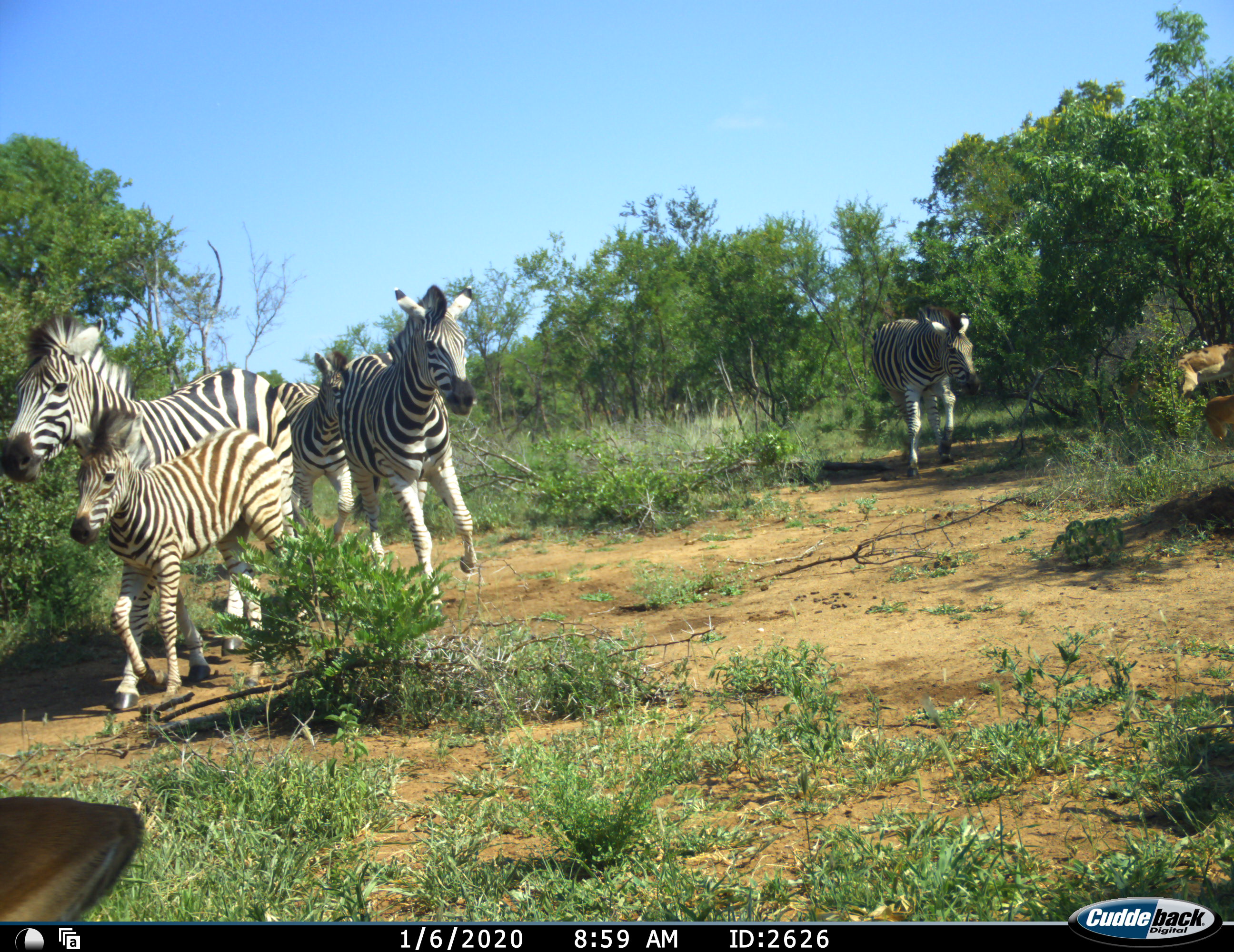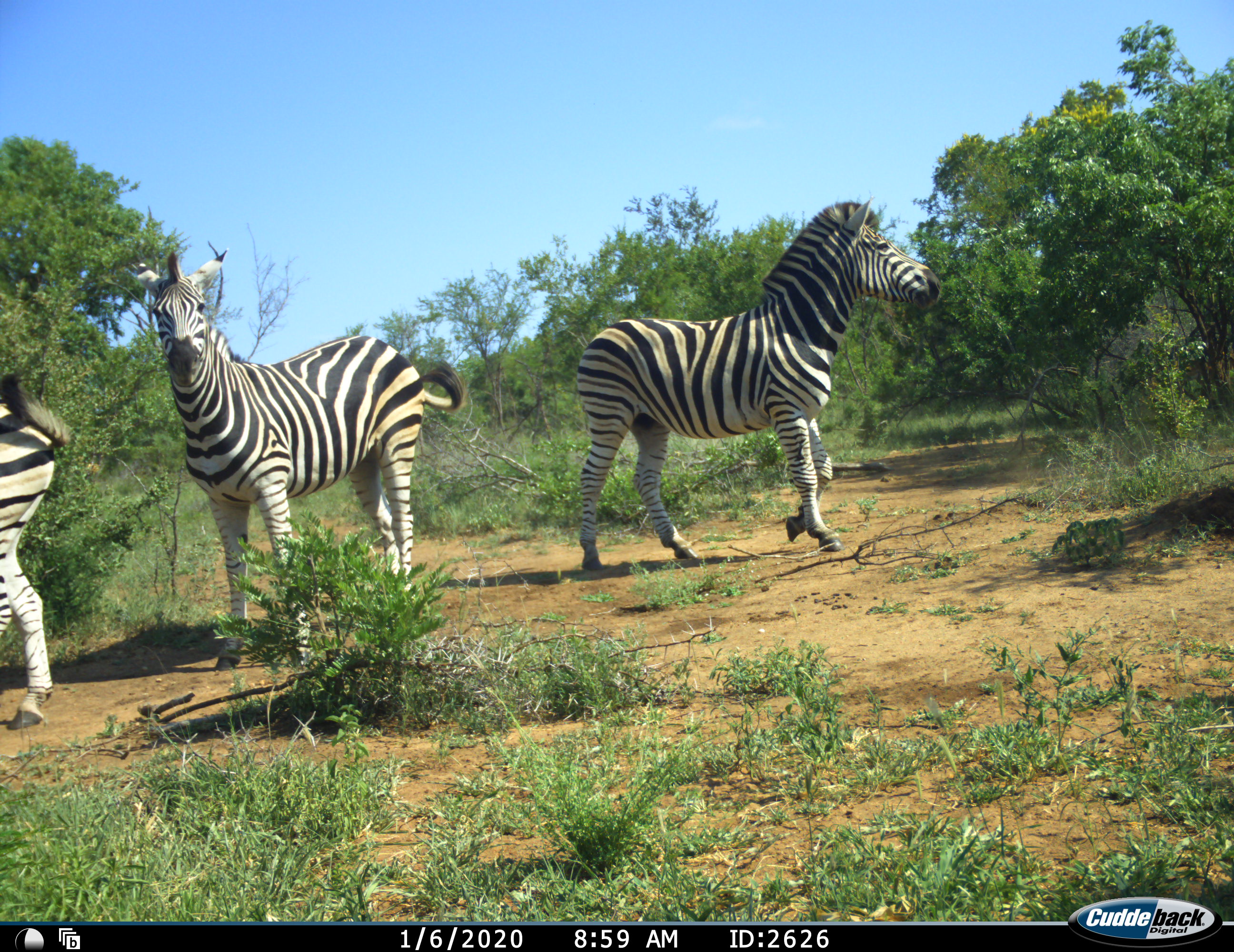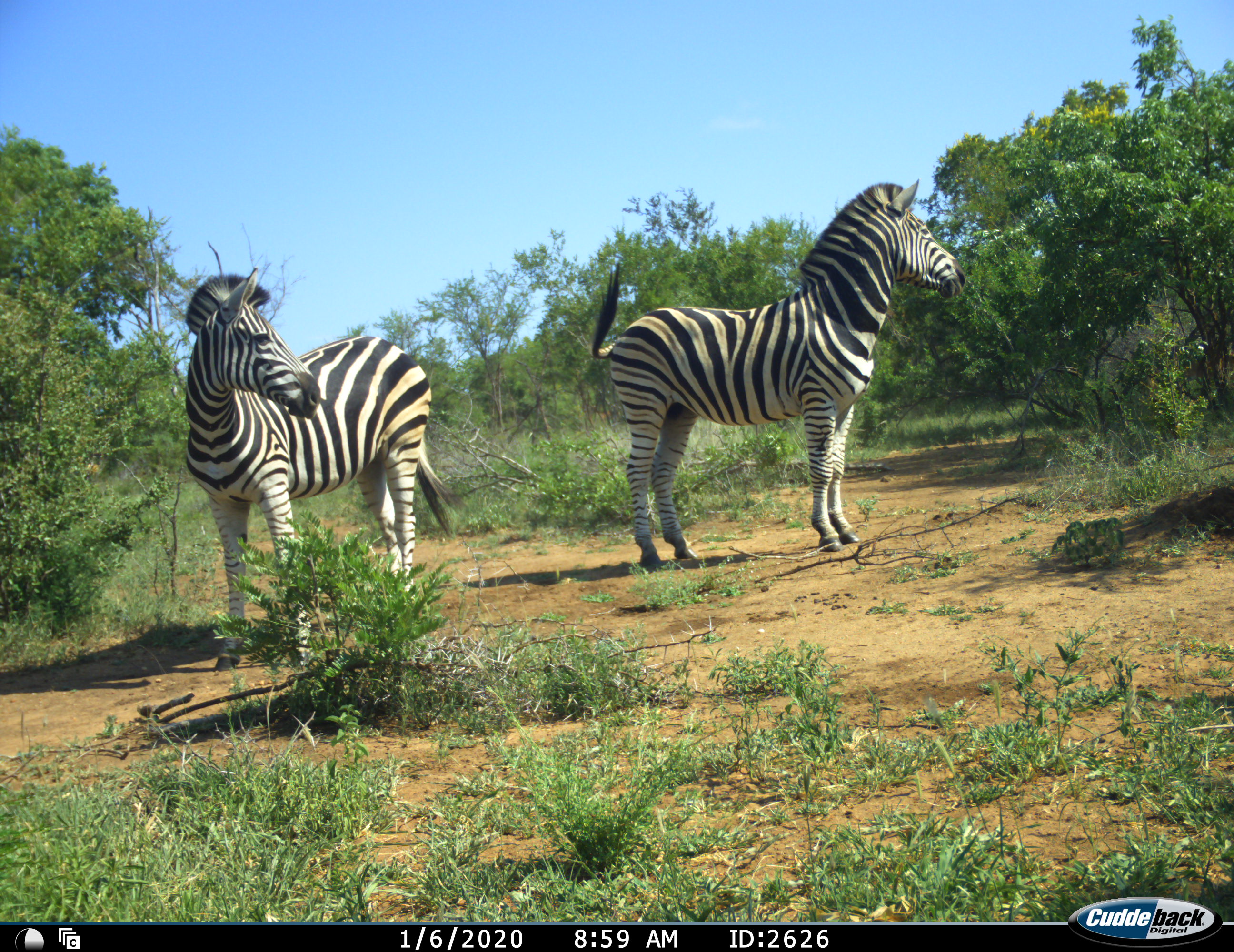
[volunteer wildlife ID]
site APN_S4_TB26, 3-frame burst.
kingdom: Animalia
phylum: Chordata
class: Mammalia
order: Artiodactyla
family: Bovidae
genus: Aepyceros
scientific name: Aepyceros melampus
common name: impala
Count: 2.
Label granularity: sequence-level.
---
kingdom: Animalia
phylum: Chordata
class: Mammalia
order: Perissodactyla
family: Equidae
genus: Equus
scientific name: Equus quagga burchellii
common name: burchell's zebra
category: zebraburchells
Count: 5.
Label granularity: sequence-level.